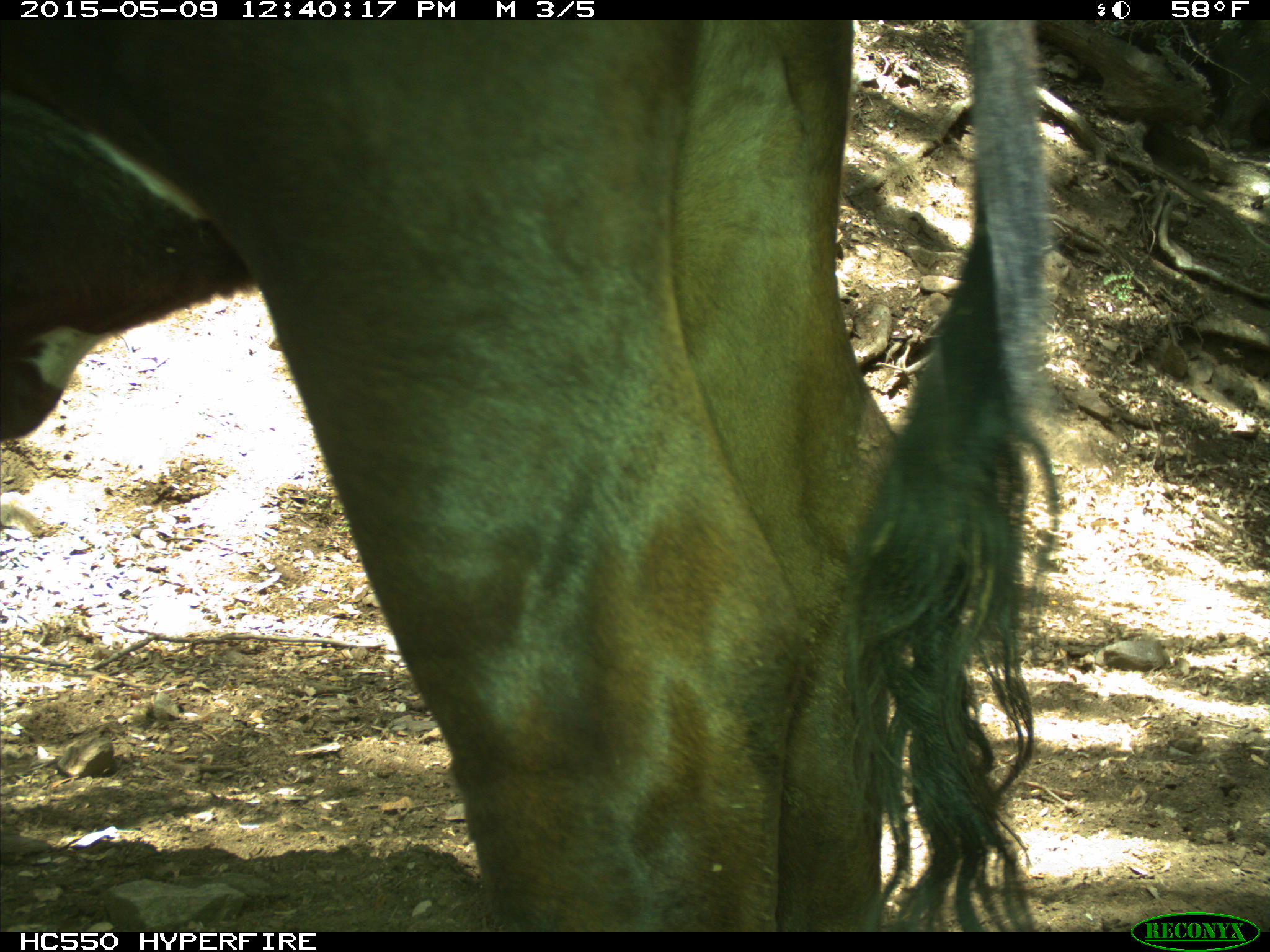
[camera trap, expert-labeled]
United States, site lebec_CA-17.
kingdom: Animalia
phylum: Chordata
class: Mammalia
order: Artiodactyla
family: Bovidae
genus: Bos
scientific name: Bos taurus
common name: domestic cow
Bos taurus (domestic cow).